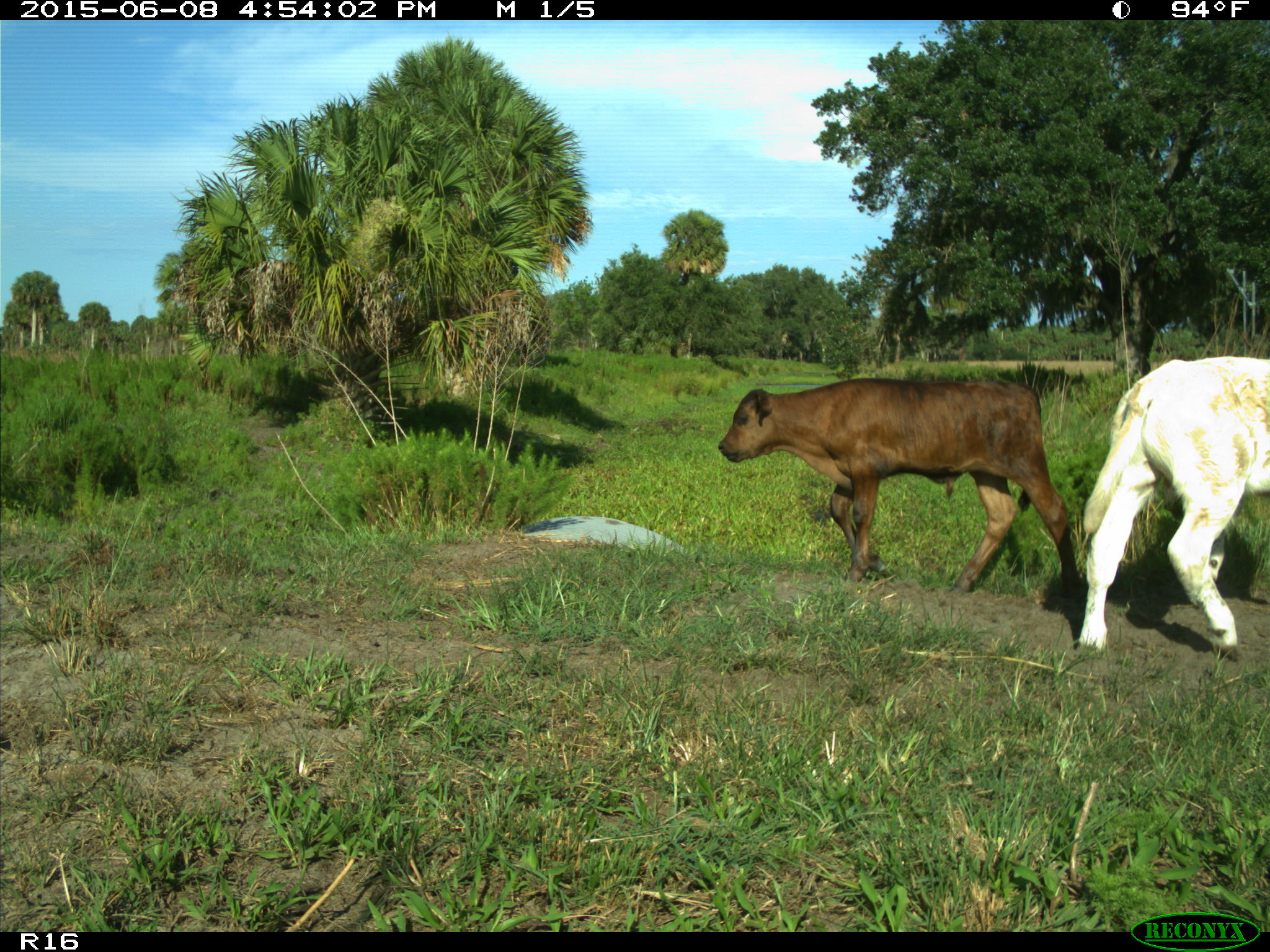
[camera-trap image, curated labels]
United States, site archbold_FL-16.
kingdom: Animalia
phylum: Chordata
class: Mammalia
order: Artiodactyla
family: Bovidae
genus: Bos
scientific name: Bos taurus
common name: domestic cow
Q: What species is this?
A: Bos taurus (domestic cow).